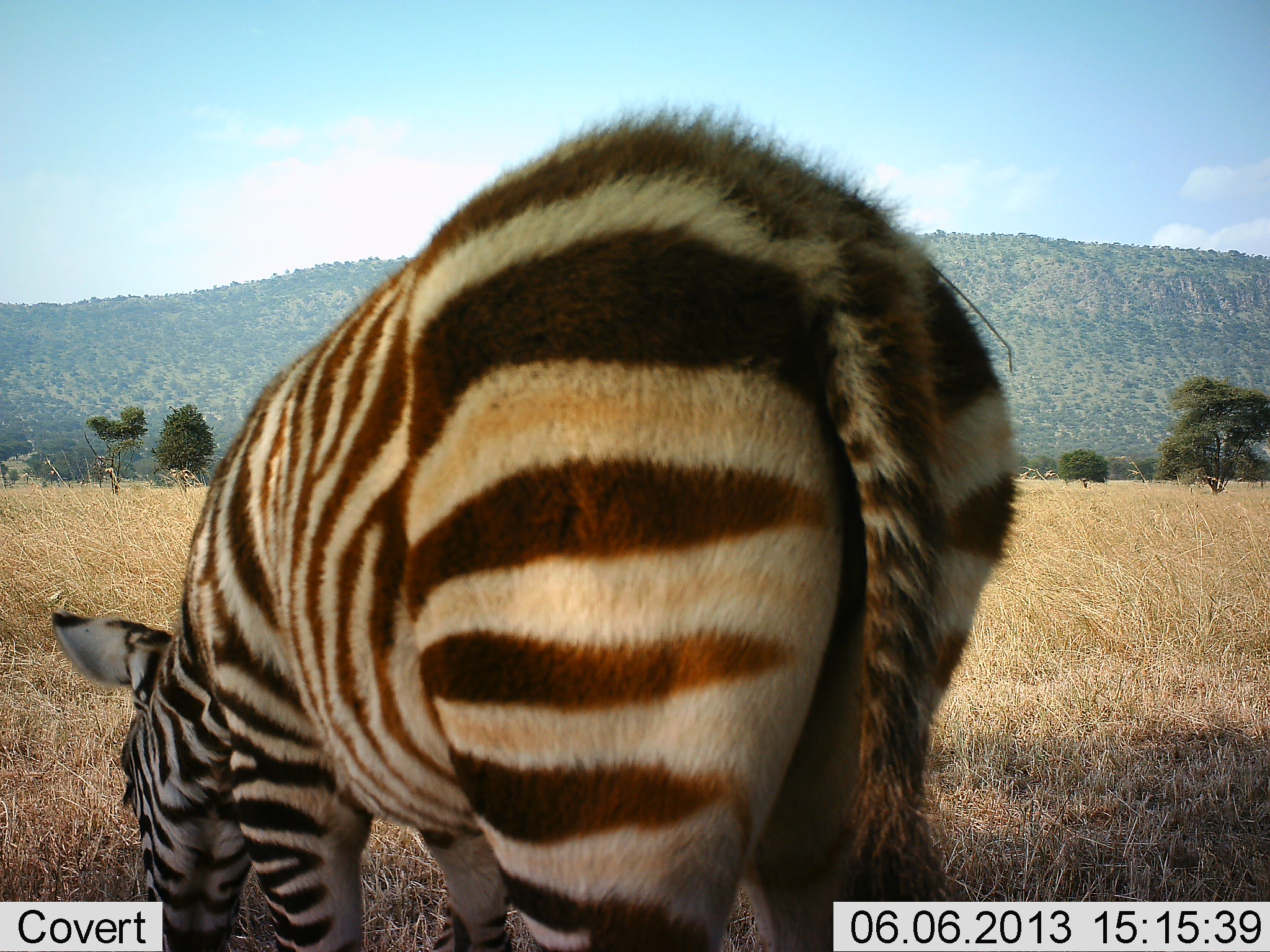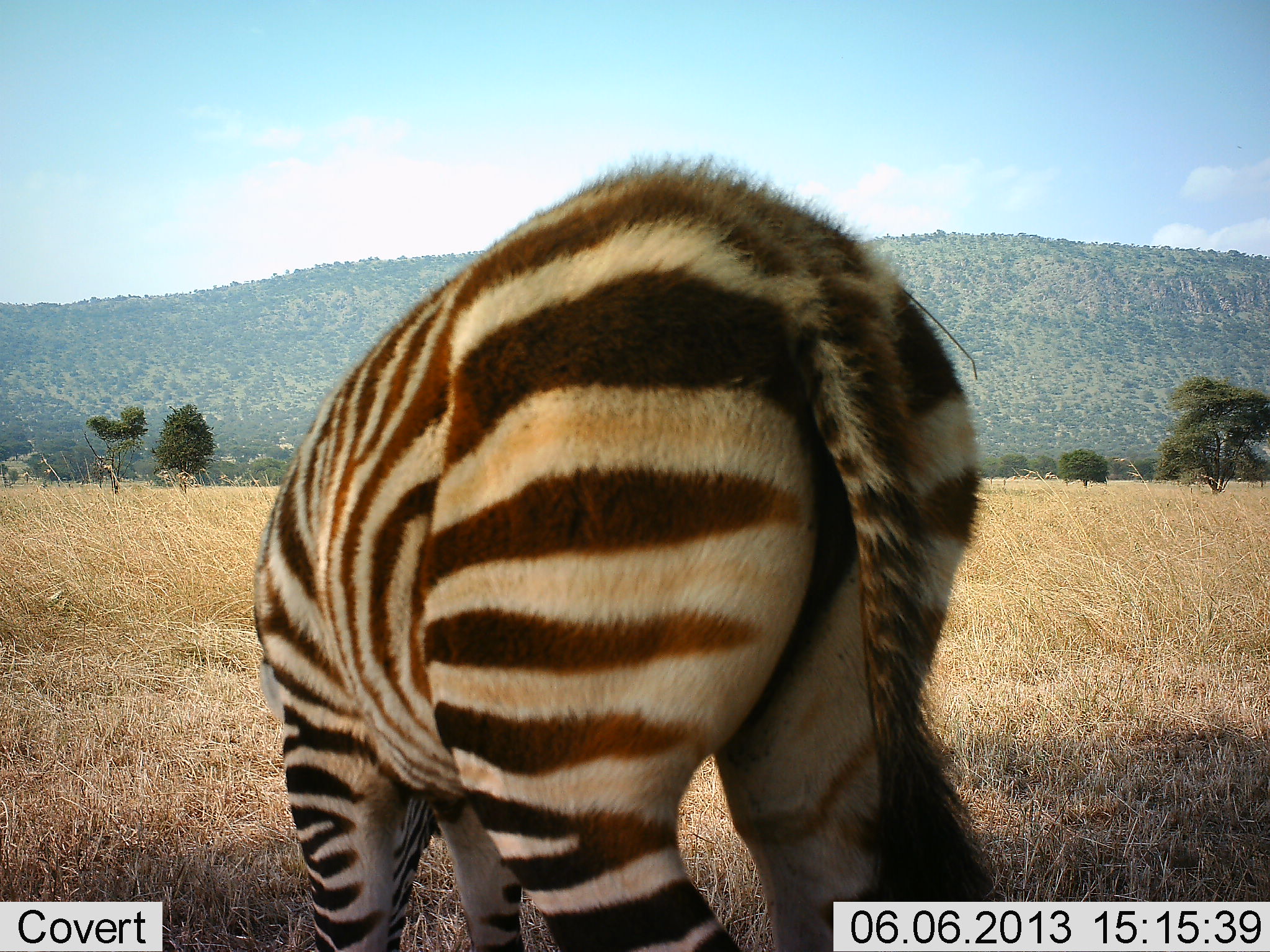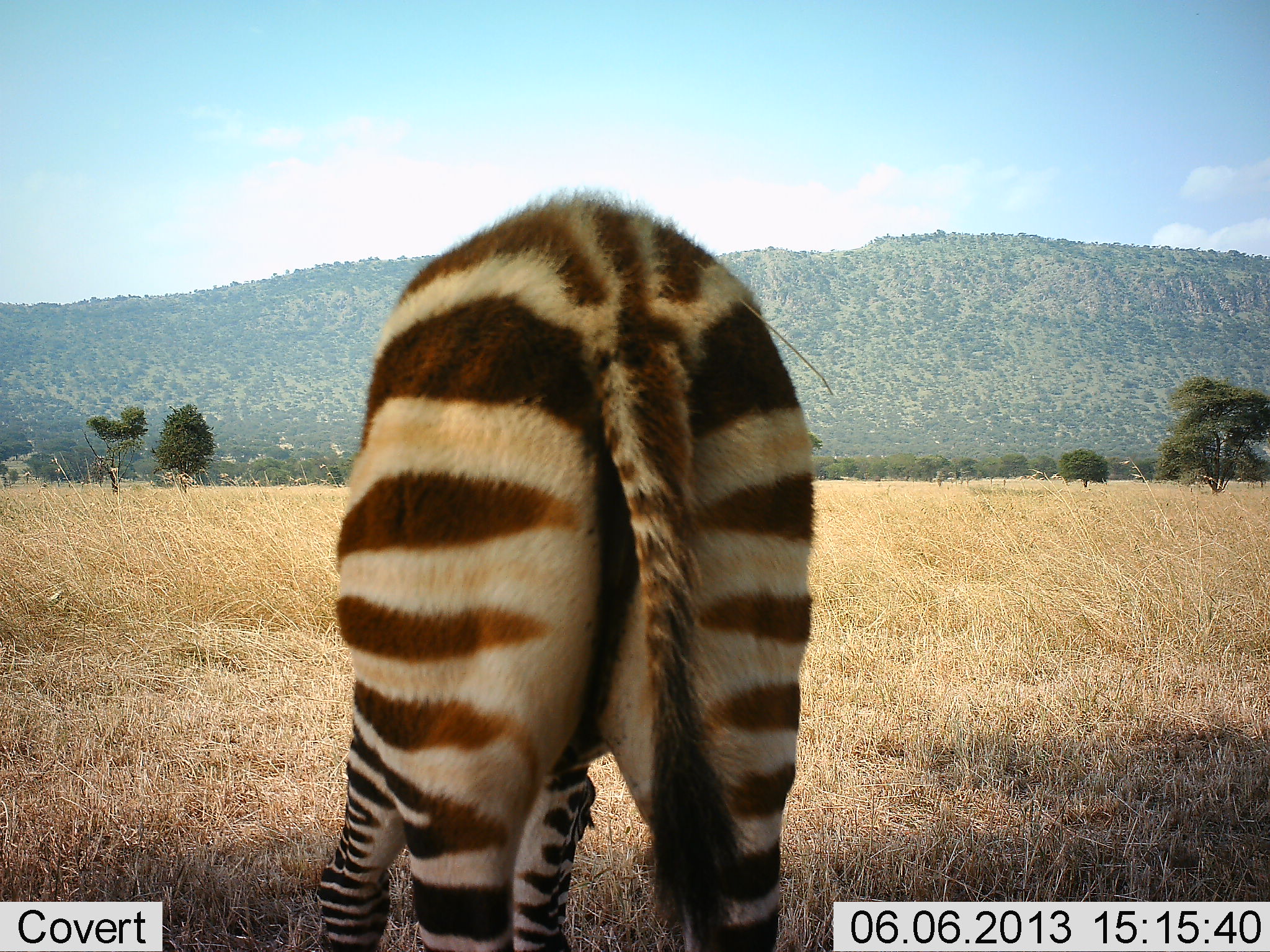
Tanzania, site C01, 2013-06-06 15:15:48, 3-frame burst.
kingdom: Animalia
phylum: Chordata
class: Mammalia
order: Perissodactyla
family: Equidae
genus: Equus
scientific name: Equus quagga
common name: plains zebra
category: zebra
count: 1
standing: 30%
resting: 0%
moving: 25%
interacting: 5%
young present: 15%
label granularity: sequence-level